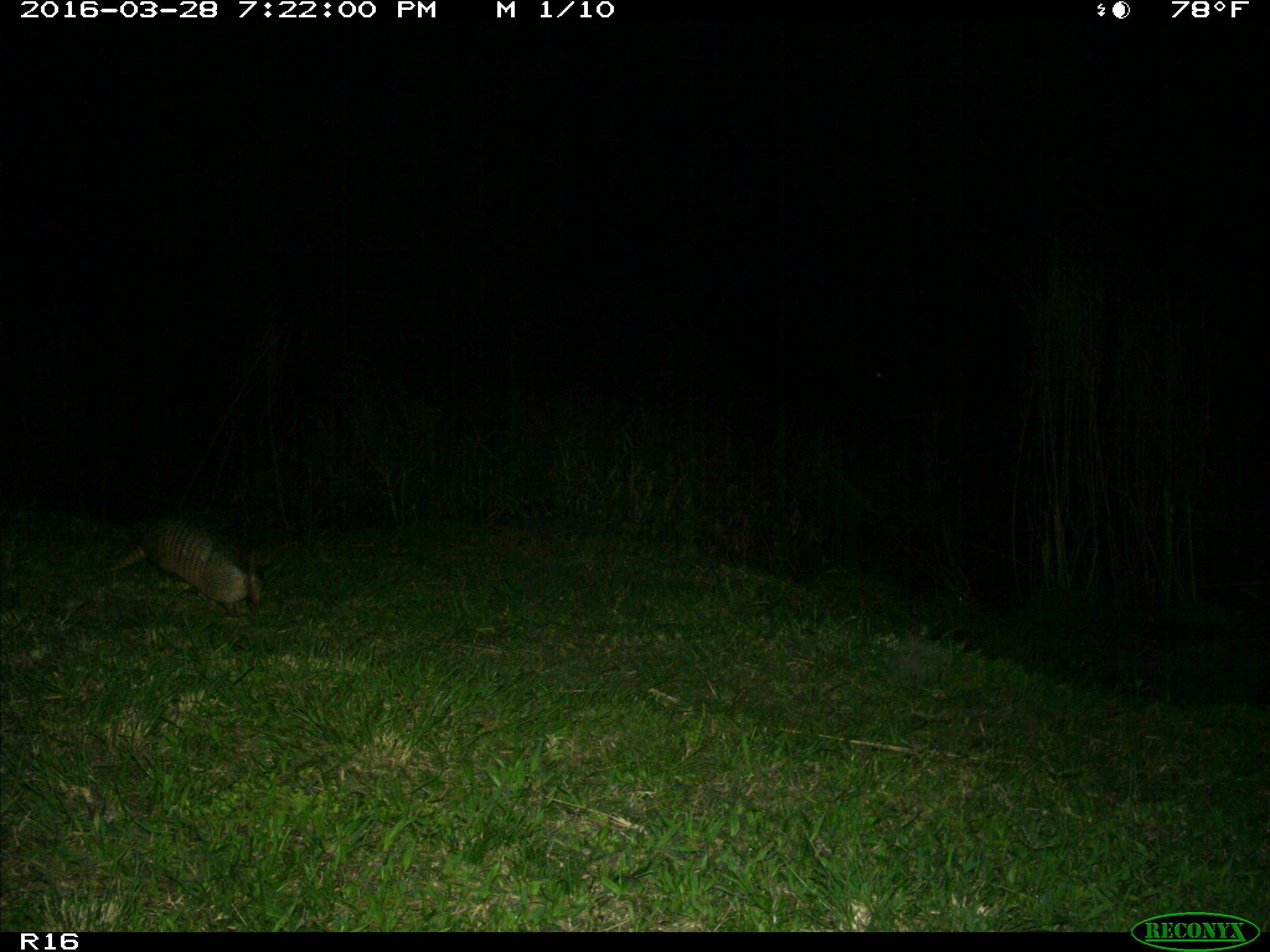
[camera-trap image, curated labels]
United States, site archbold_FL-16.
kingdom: Animalia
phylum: Chordata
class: Mammalia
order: Cingulata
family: Dasypodidae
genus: Dasypus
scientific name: Dasypus novemcinctus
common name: nine-banded armadillo